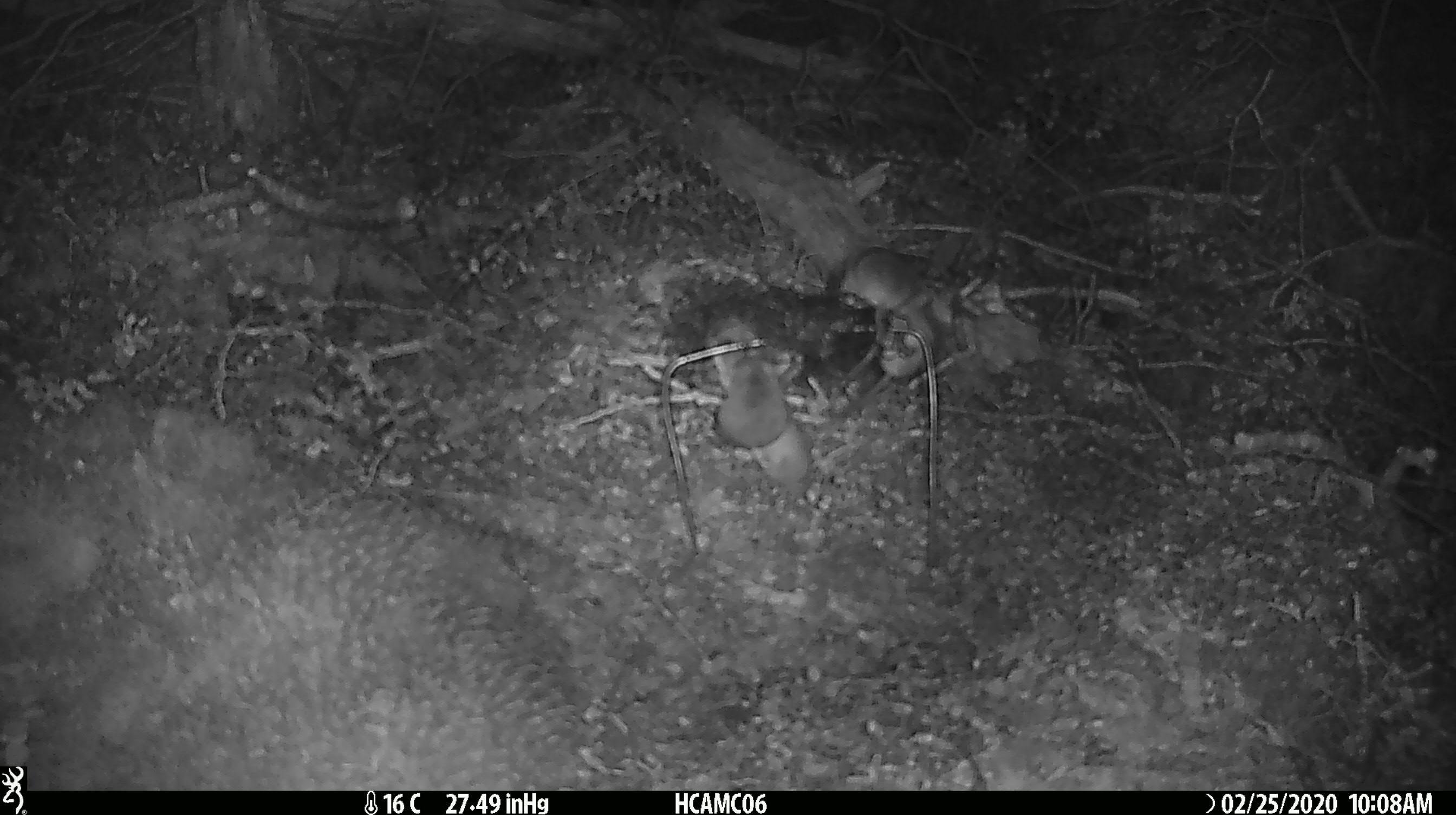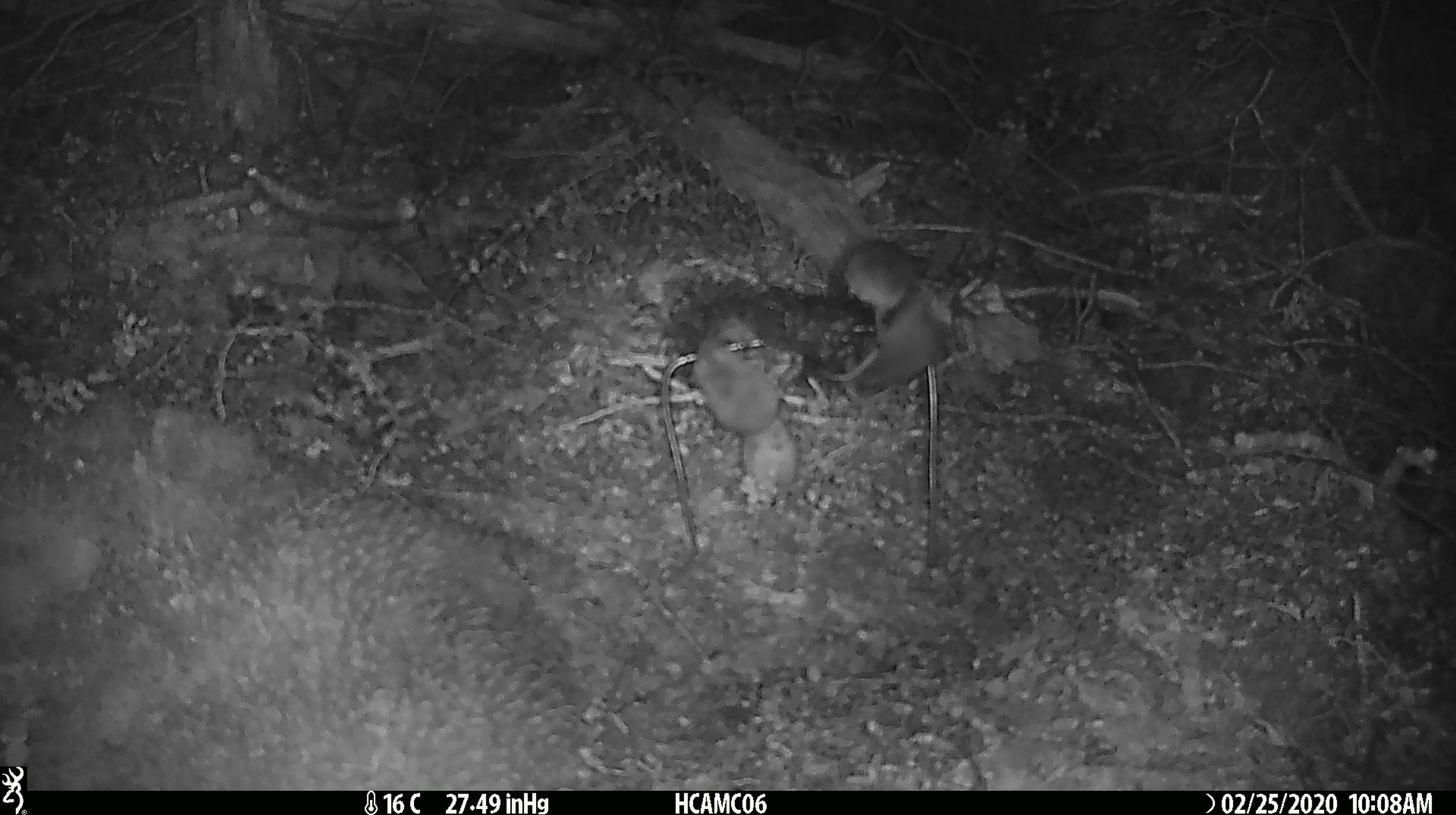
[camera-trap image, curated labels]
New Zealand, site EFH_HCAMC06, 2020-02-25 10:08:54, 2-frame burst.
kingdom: Animalia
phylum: Chordata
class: Mammalia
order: Rodentia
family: Muridae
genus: Mus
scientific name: Mus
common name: mouse